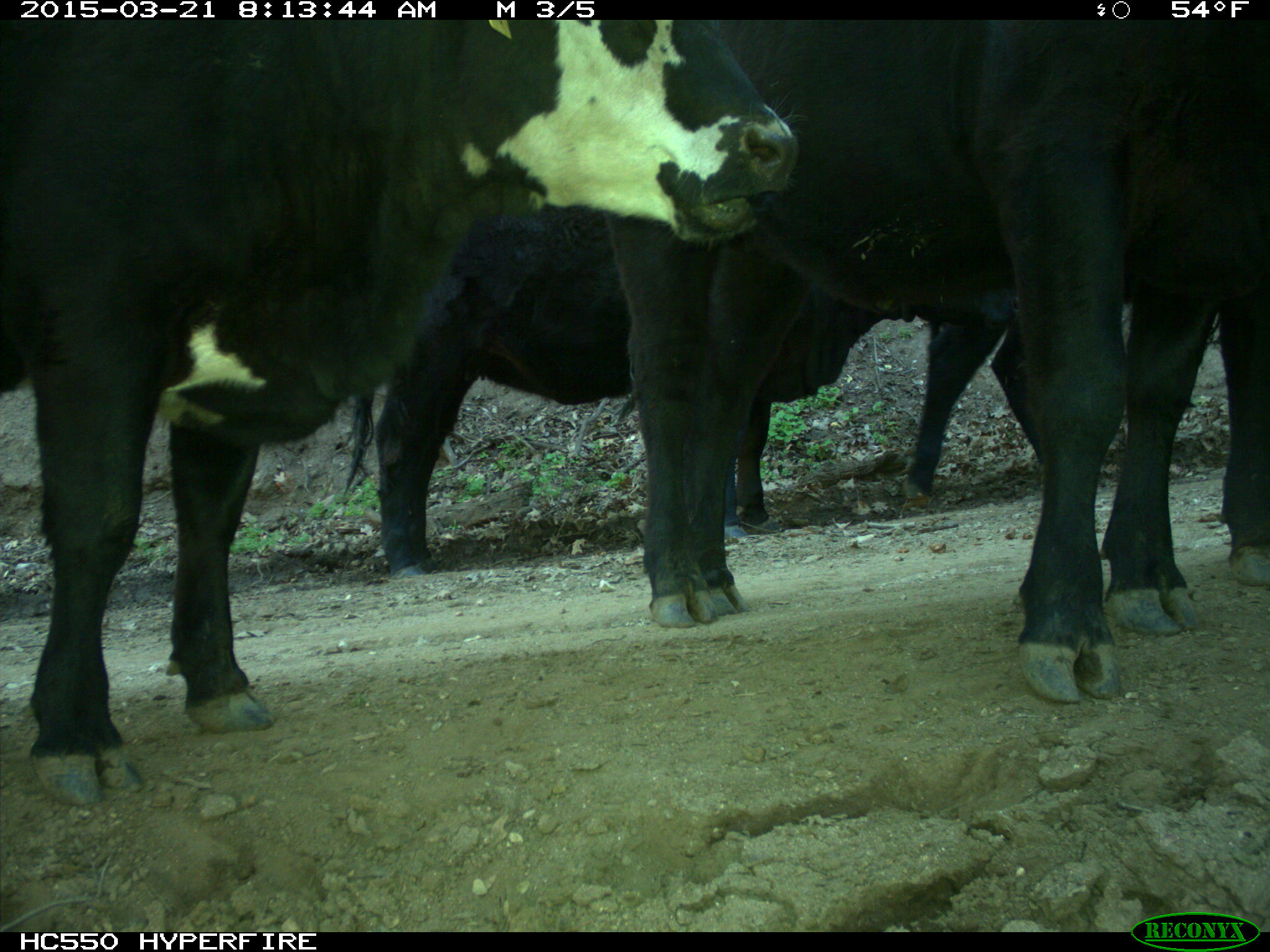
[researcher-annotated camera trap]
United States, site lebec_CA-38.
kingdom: Animalia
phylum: Chordata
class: Mammalia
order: Artiodactyla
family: Bovidae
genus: Bos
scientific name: Bos taurus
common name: domestic cow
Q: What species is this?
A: Bos taurus (domestic cow).